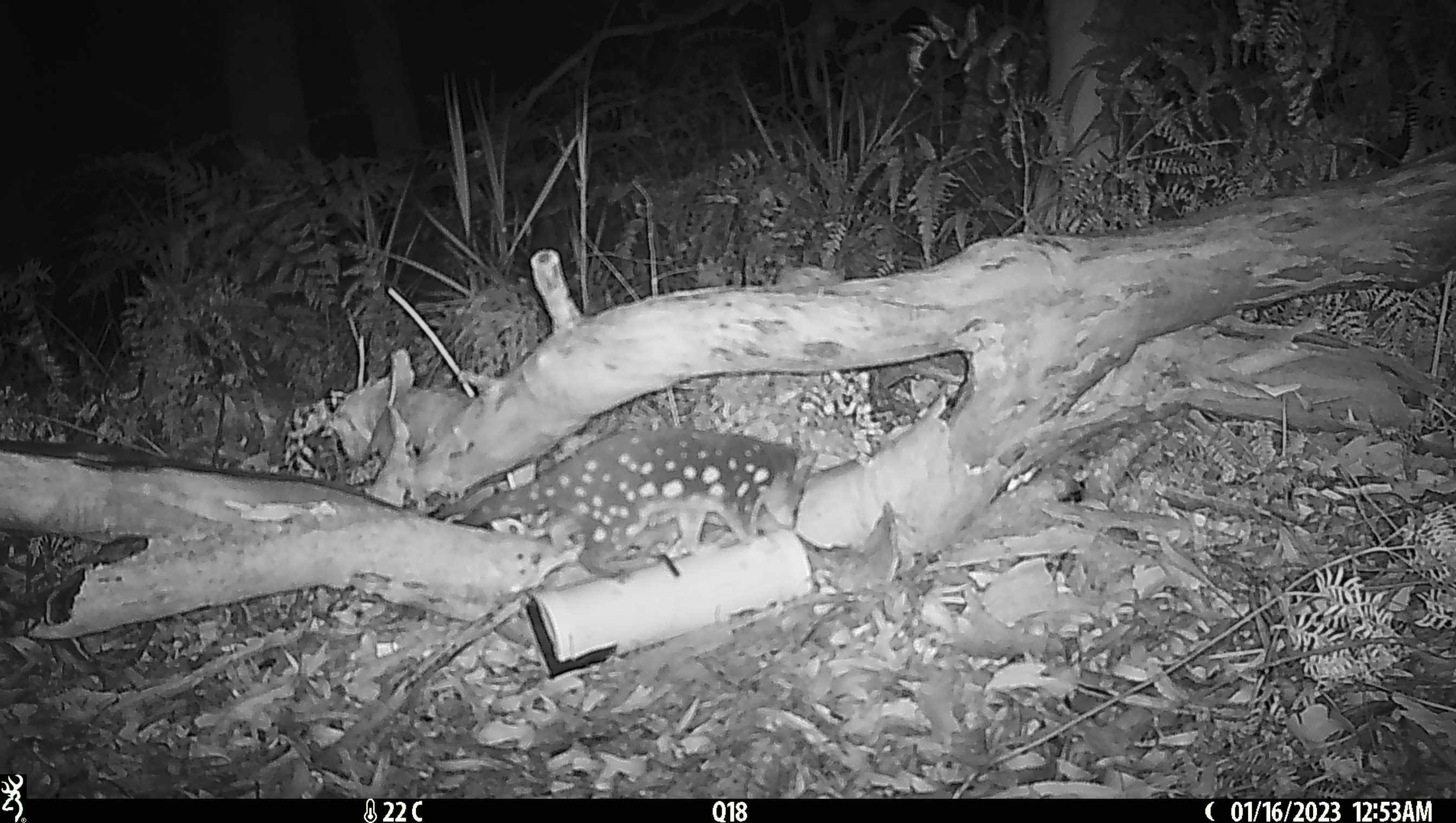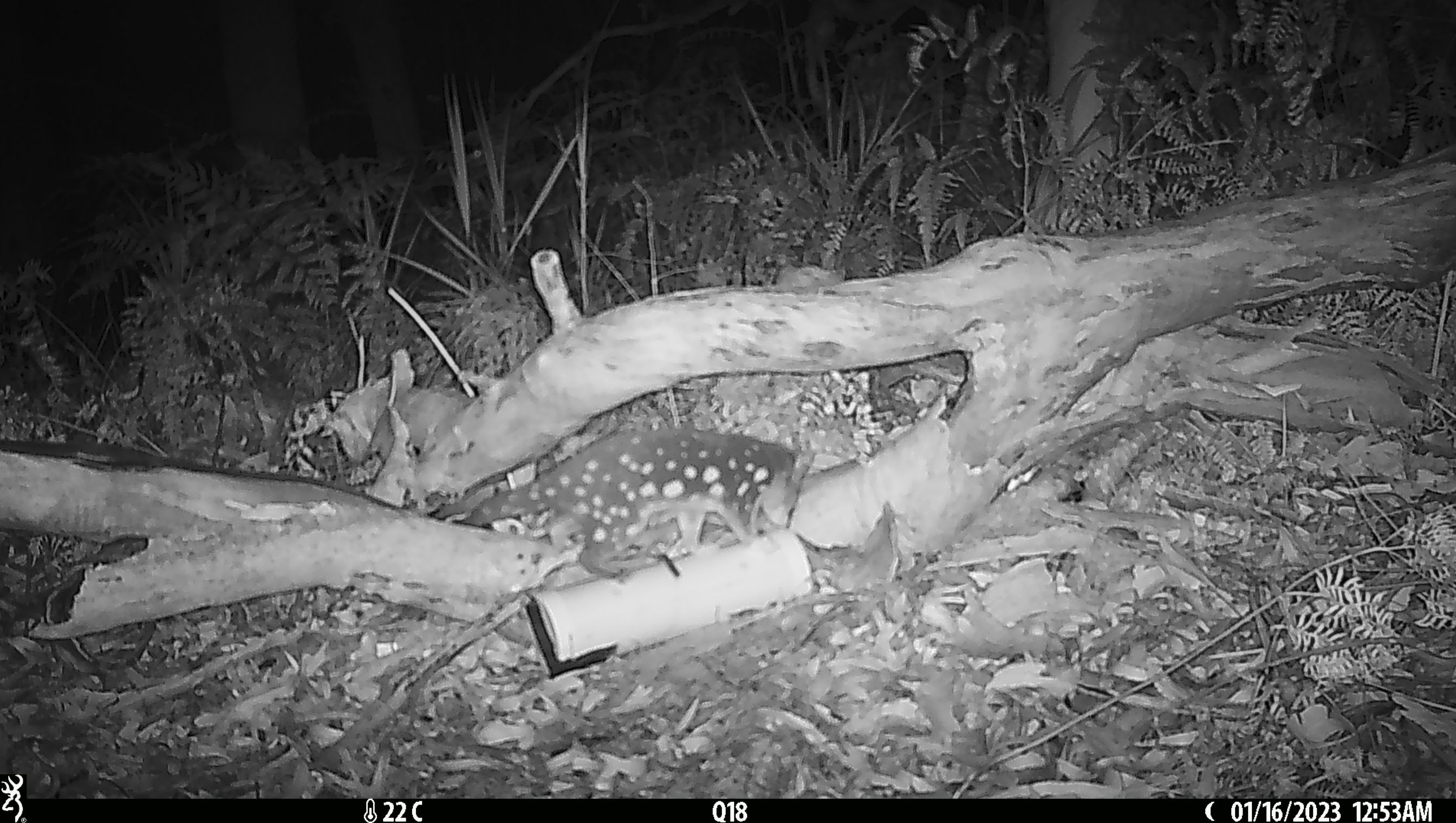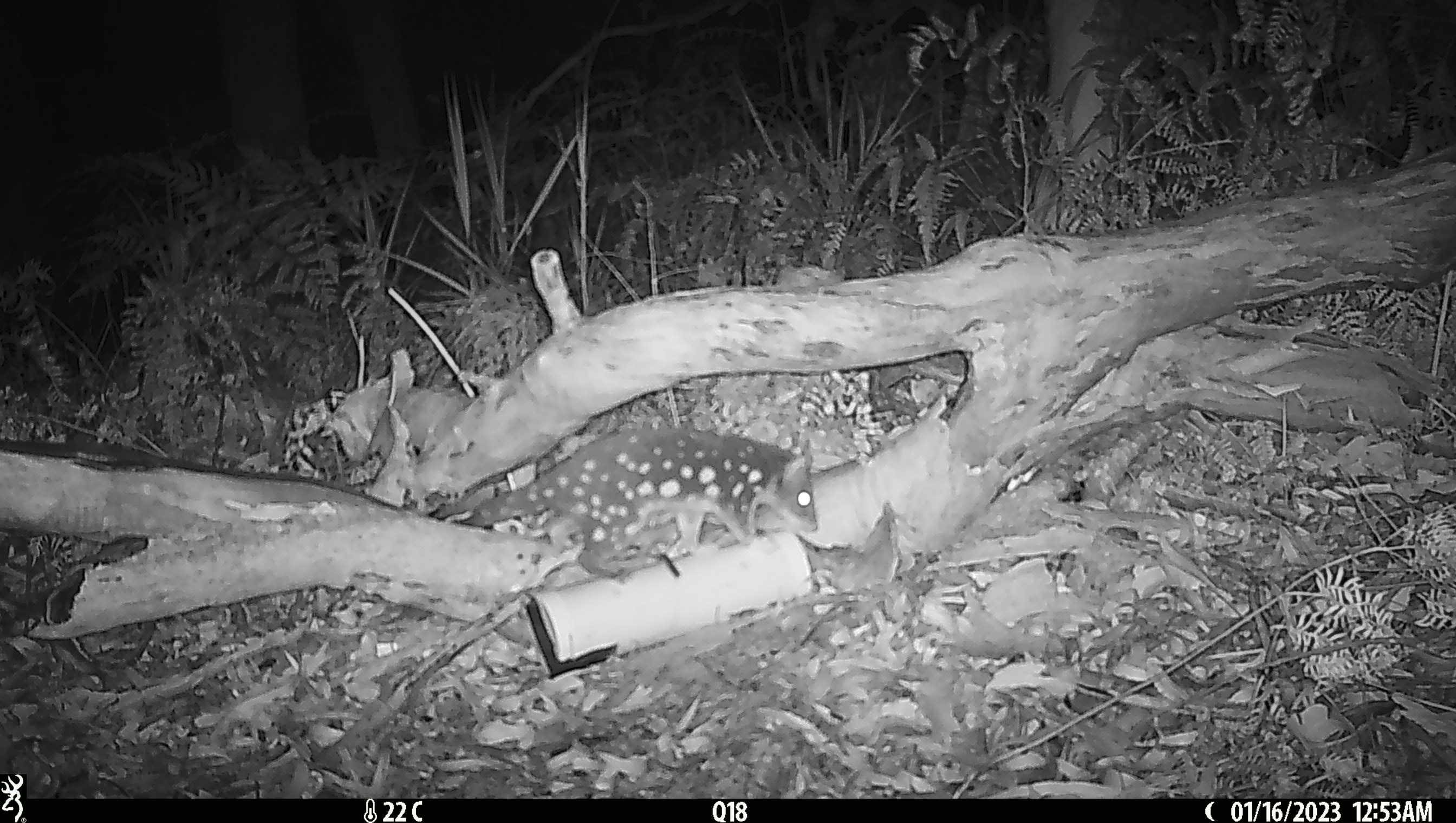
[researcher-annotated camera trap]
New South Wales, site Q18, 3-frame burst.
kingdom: Animalia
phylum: Chordata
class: Mammalia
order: Dasyuromorphia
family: Dasyuridae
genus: Dasyurus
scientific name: Dasyurus maculatus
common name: spotted-tailed quoll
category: quoll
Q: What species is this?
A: Quoll (spotted-tailed quoll) (Dasyurus maculatus).